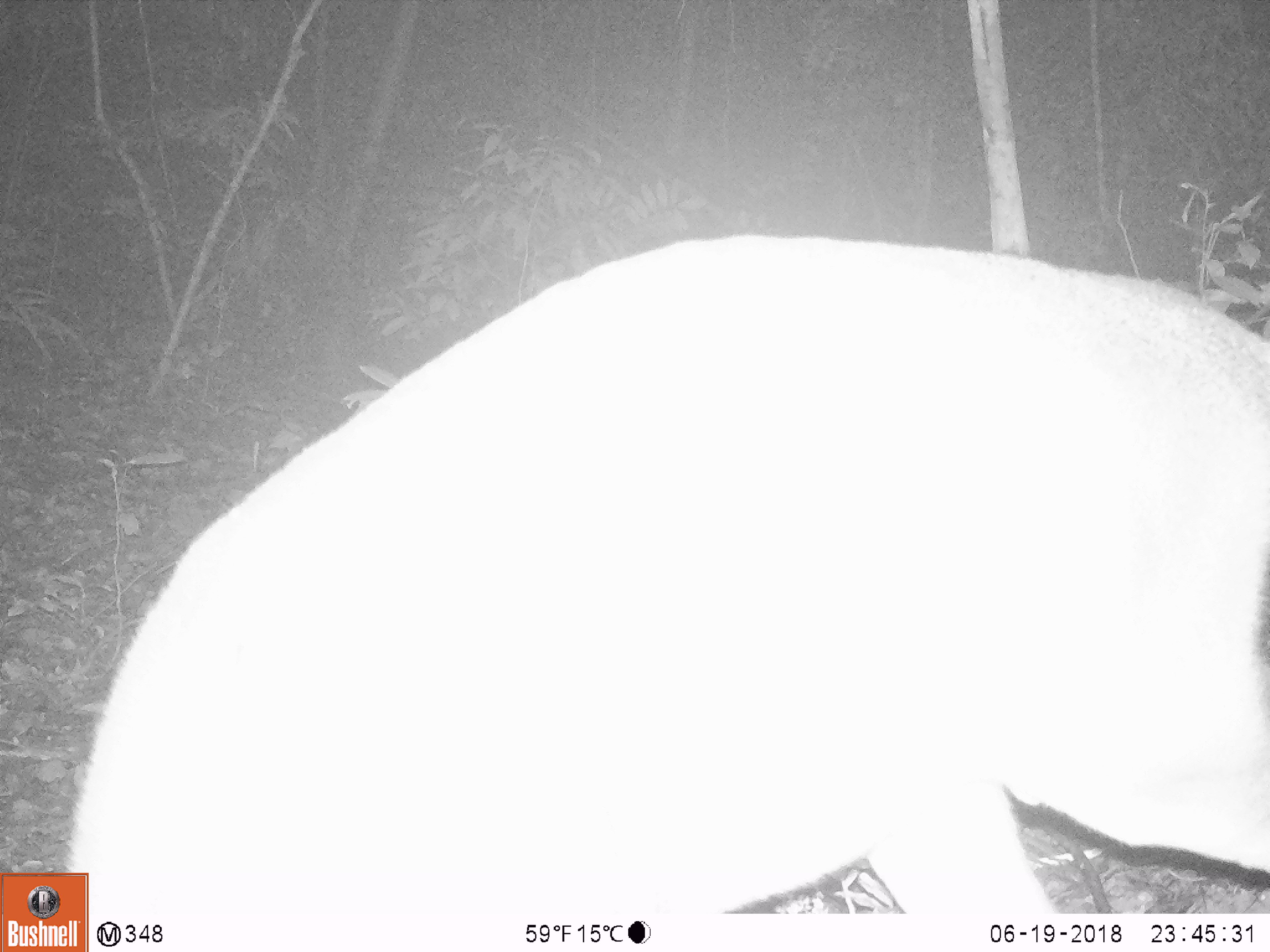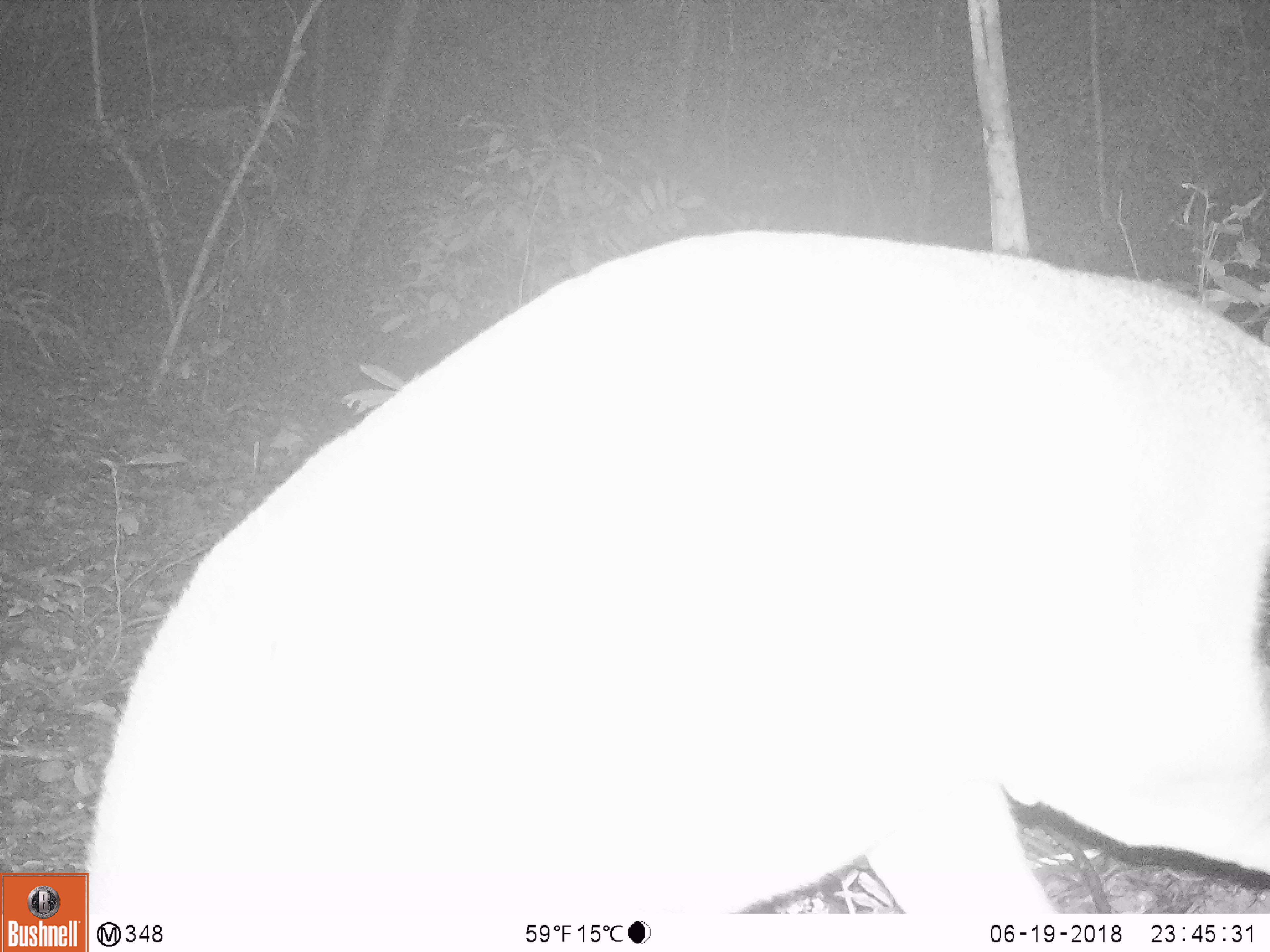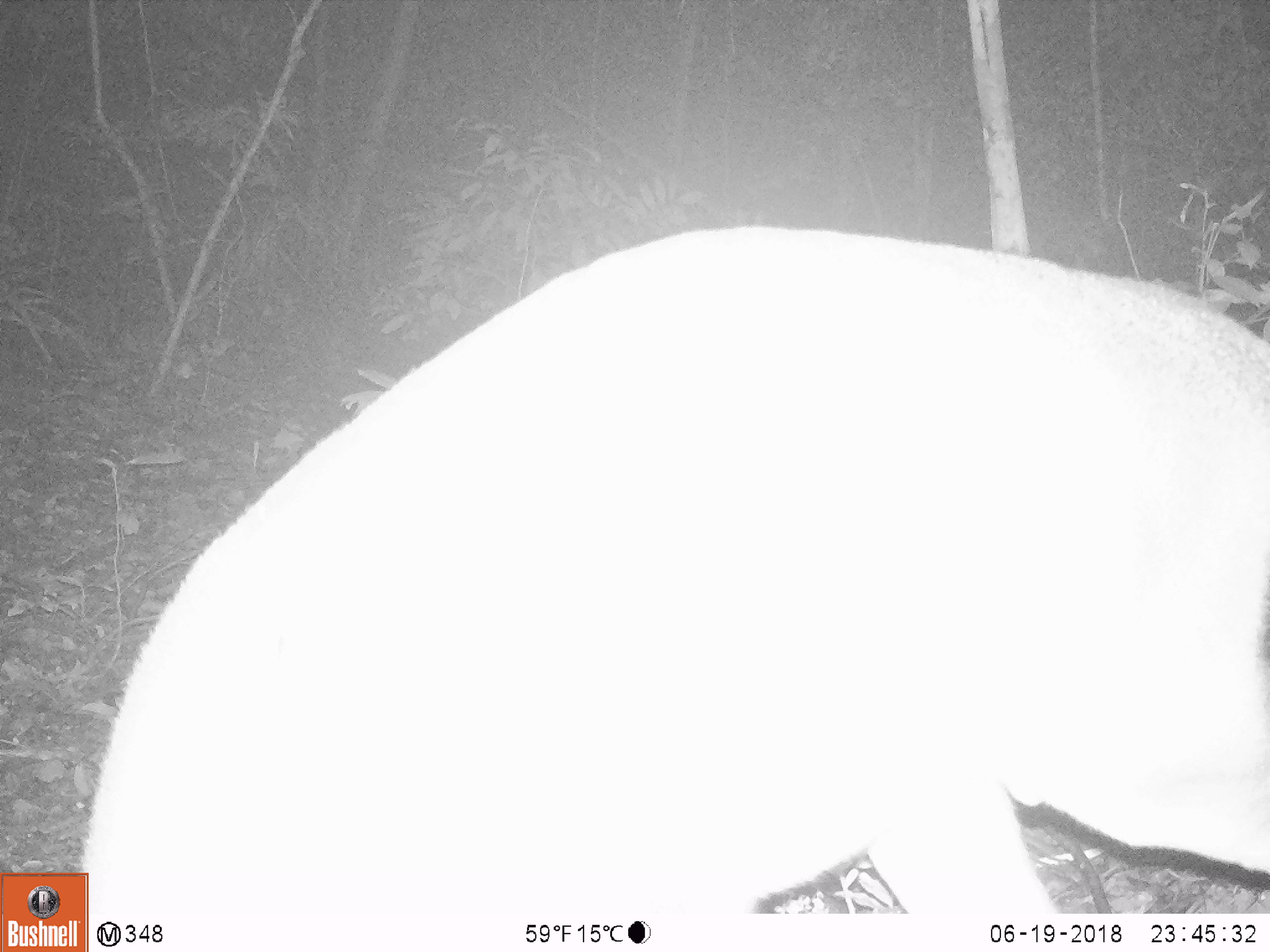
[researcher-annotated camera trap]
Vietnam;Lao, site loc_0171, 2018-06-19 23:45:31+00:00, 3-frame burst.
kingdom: Animalia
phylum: Chordata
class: Mammalia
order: Artiodactyla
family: Cervidae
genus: Muntiacus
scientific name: Muntiacus vuquangensis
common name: large-antlered muntjac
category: large antlered muntjac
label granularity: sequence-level